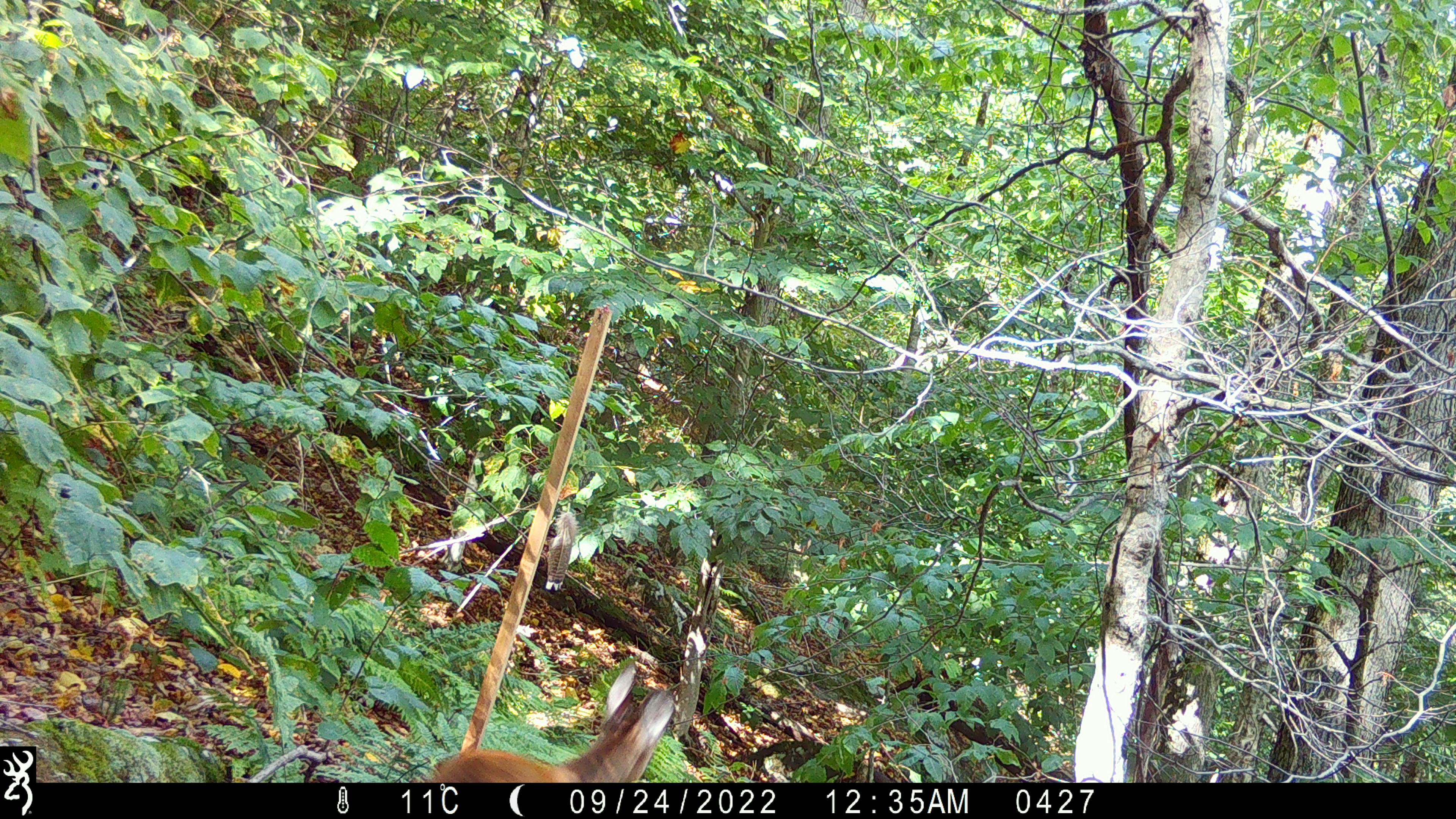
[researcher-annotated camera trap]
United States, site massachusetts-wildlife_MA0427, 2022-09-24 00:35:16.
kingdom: Animalia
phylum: Chordata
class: Mammalia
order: Artiodactyla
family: Cervidae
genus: Odocoileus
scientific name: Odocoileus virginianus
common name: white-tailed deer